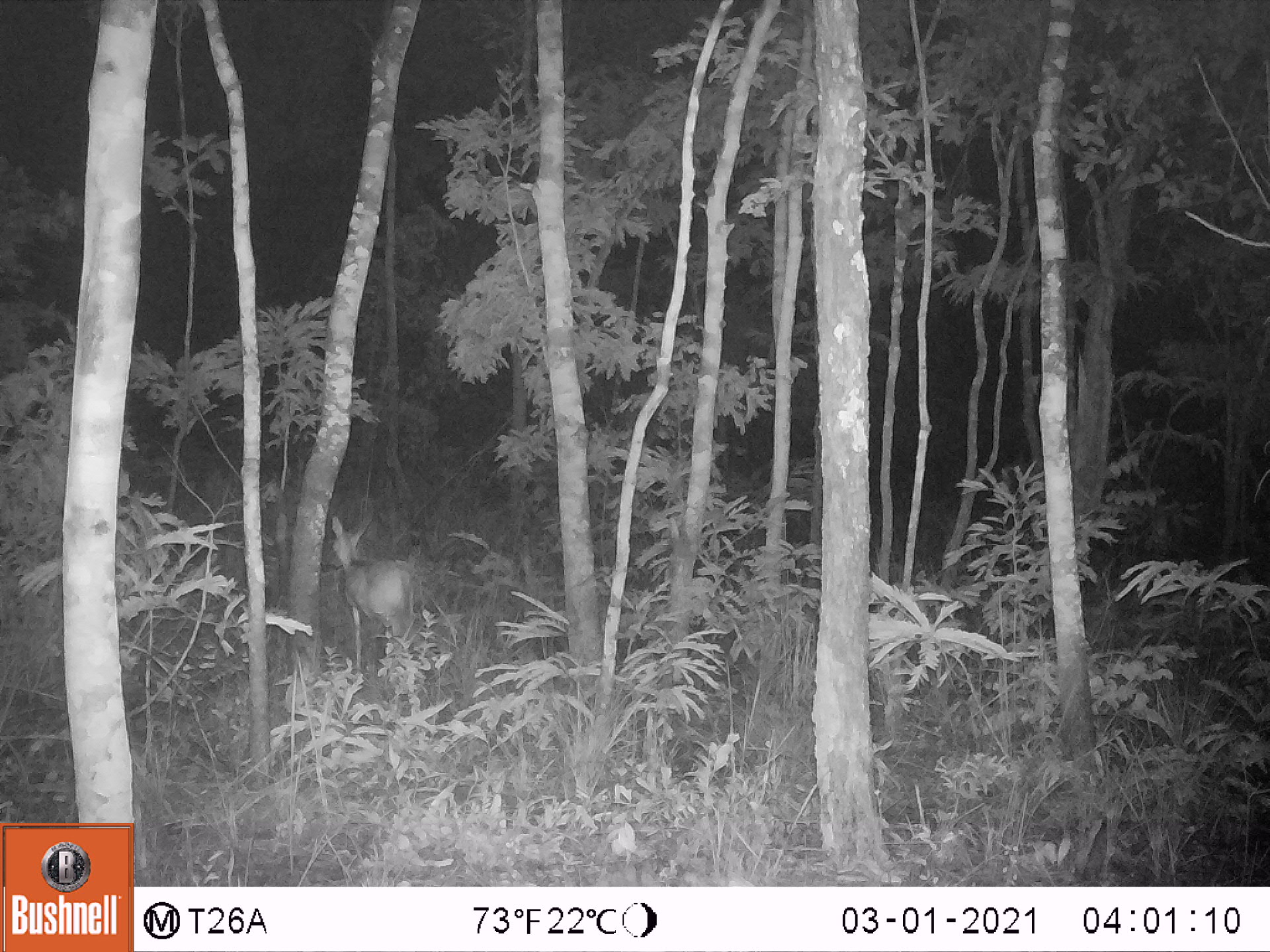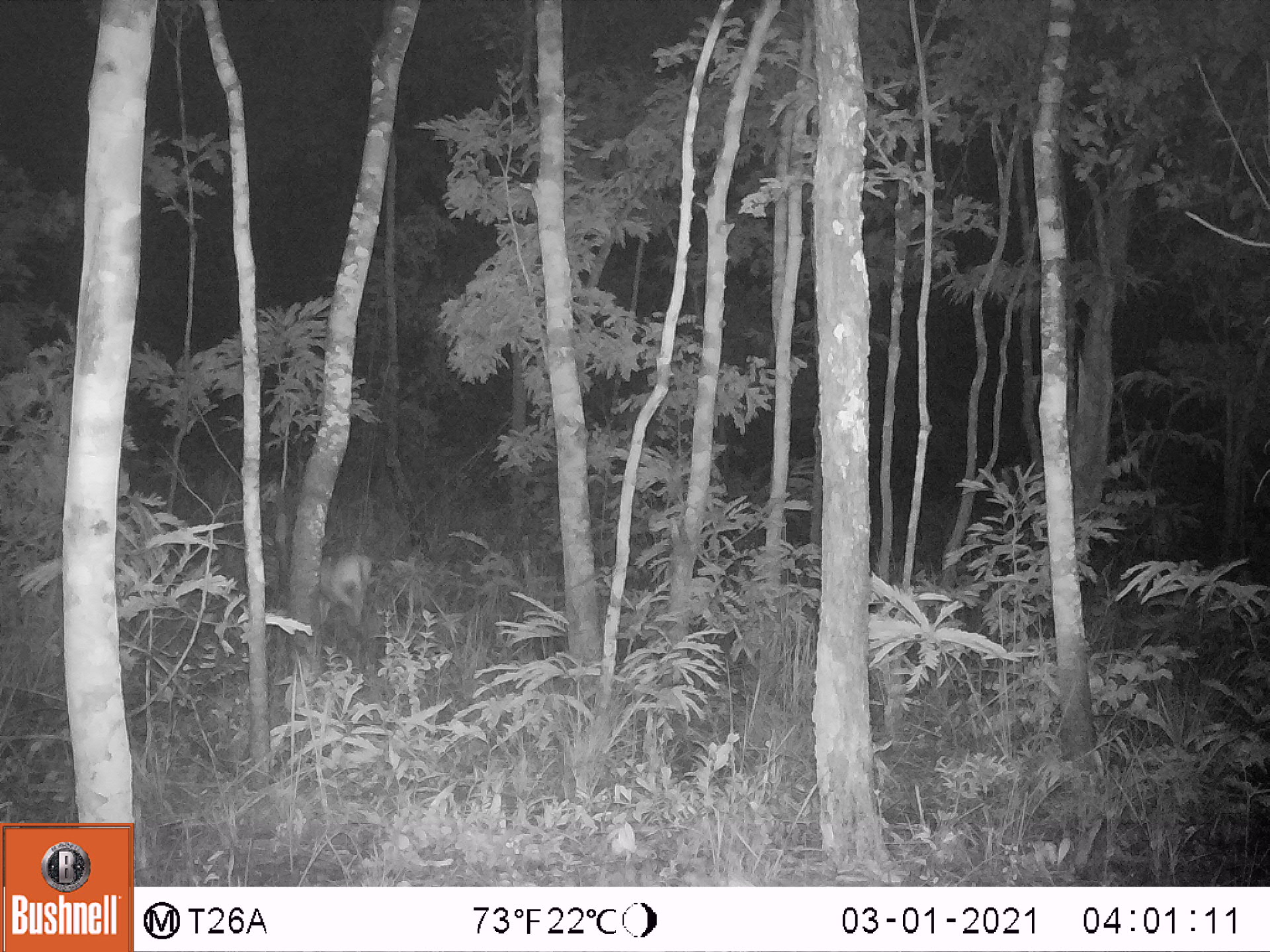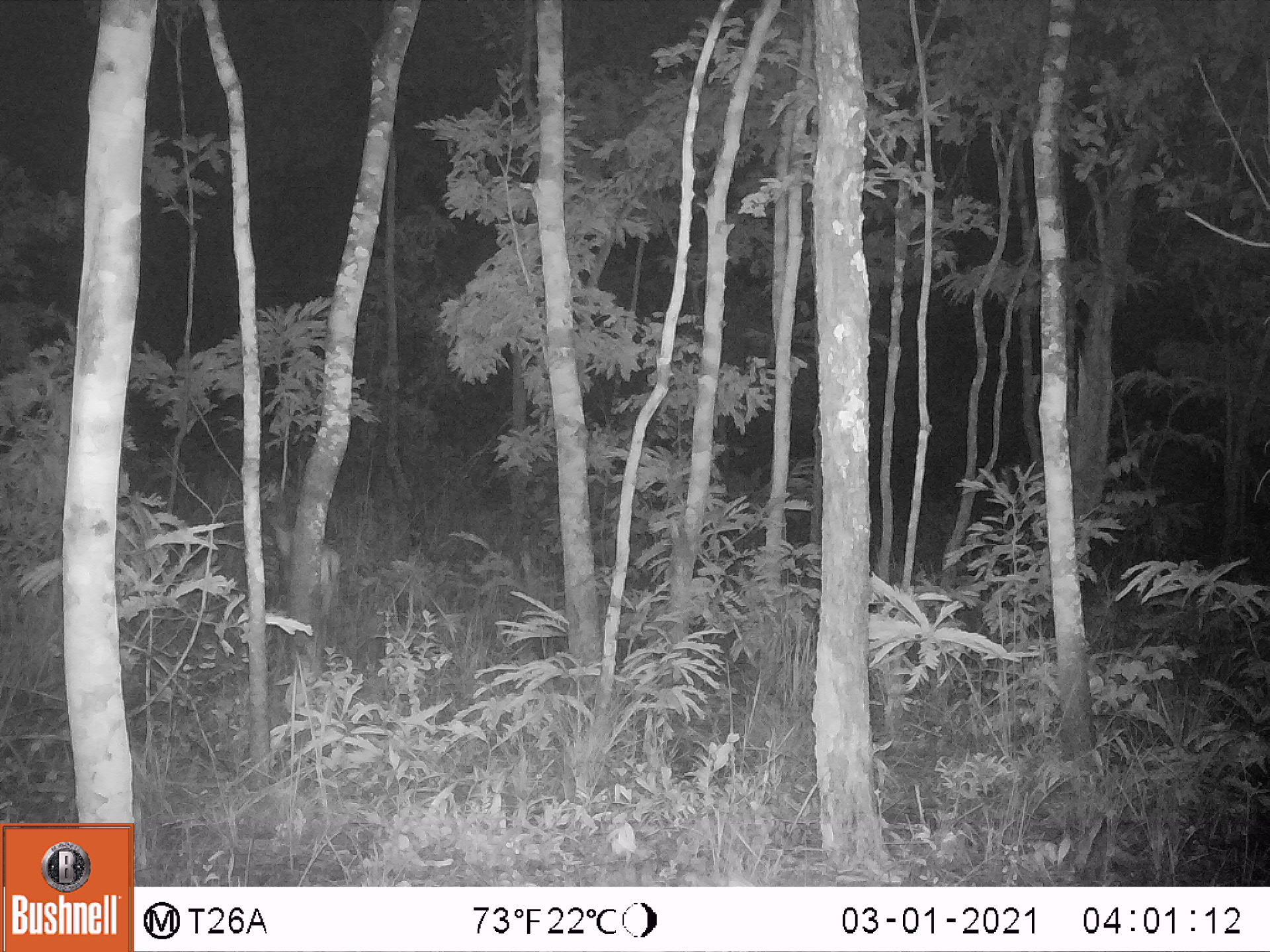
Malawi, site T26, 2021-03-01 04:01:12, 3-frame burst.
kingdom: Animalia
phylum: Chordata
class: Mammalia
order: Artiodactyla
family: Bovidae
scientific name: Antilopinae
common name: small antelope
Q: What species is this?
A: Small antelope (Antilopinae).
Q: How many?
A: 1.